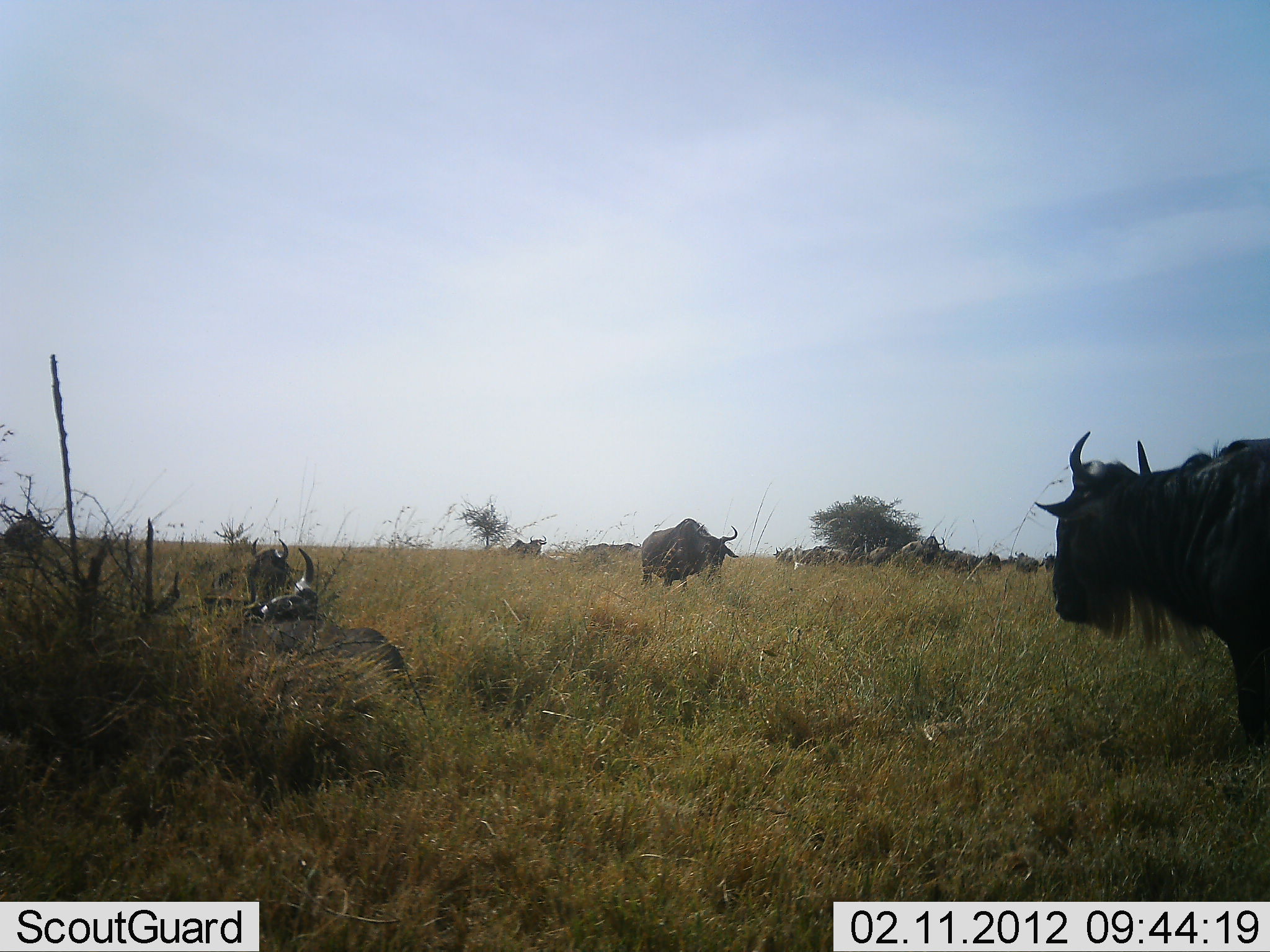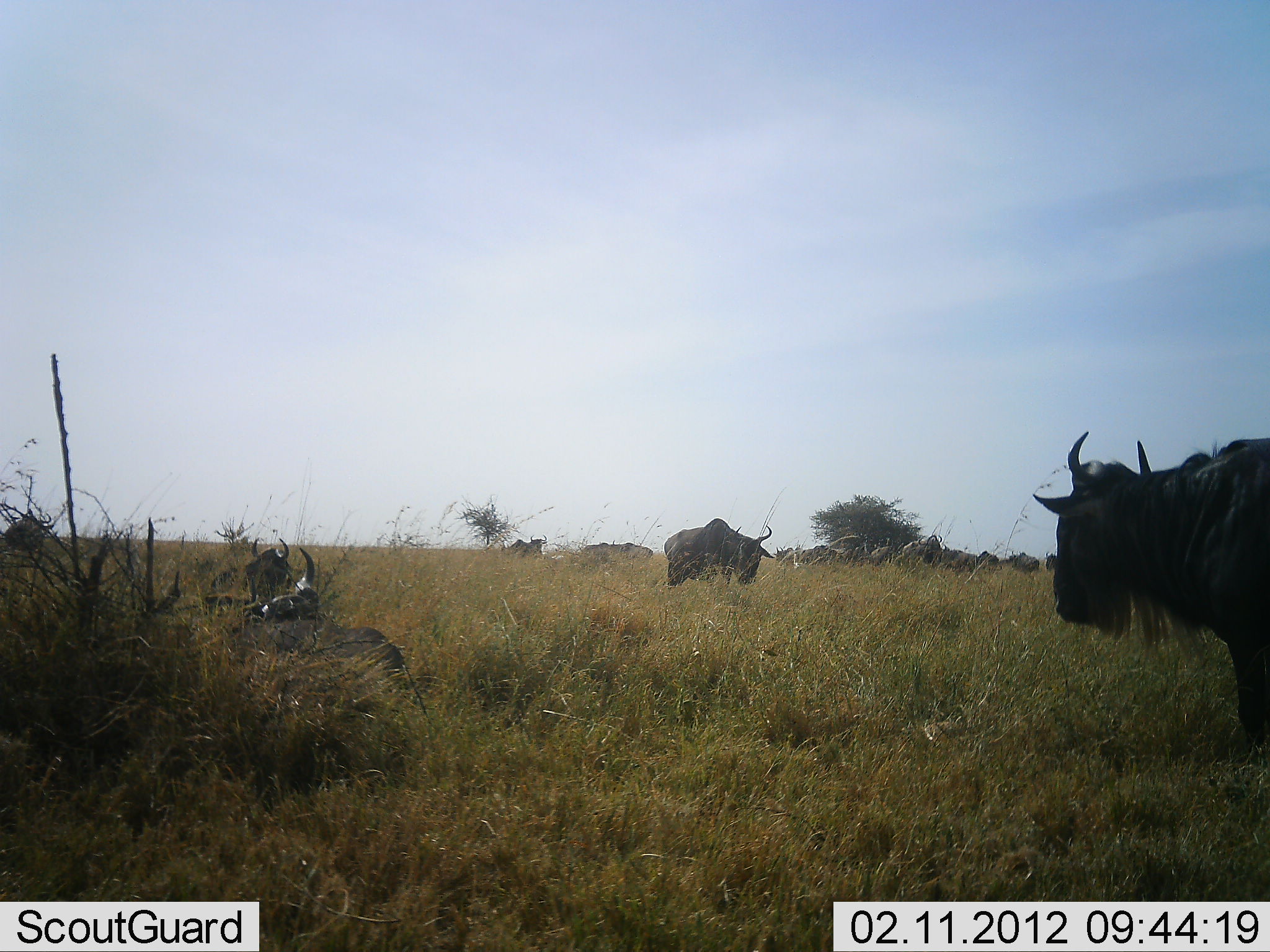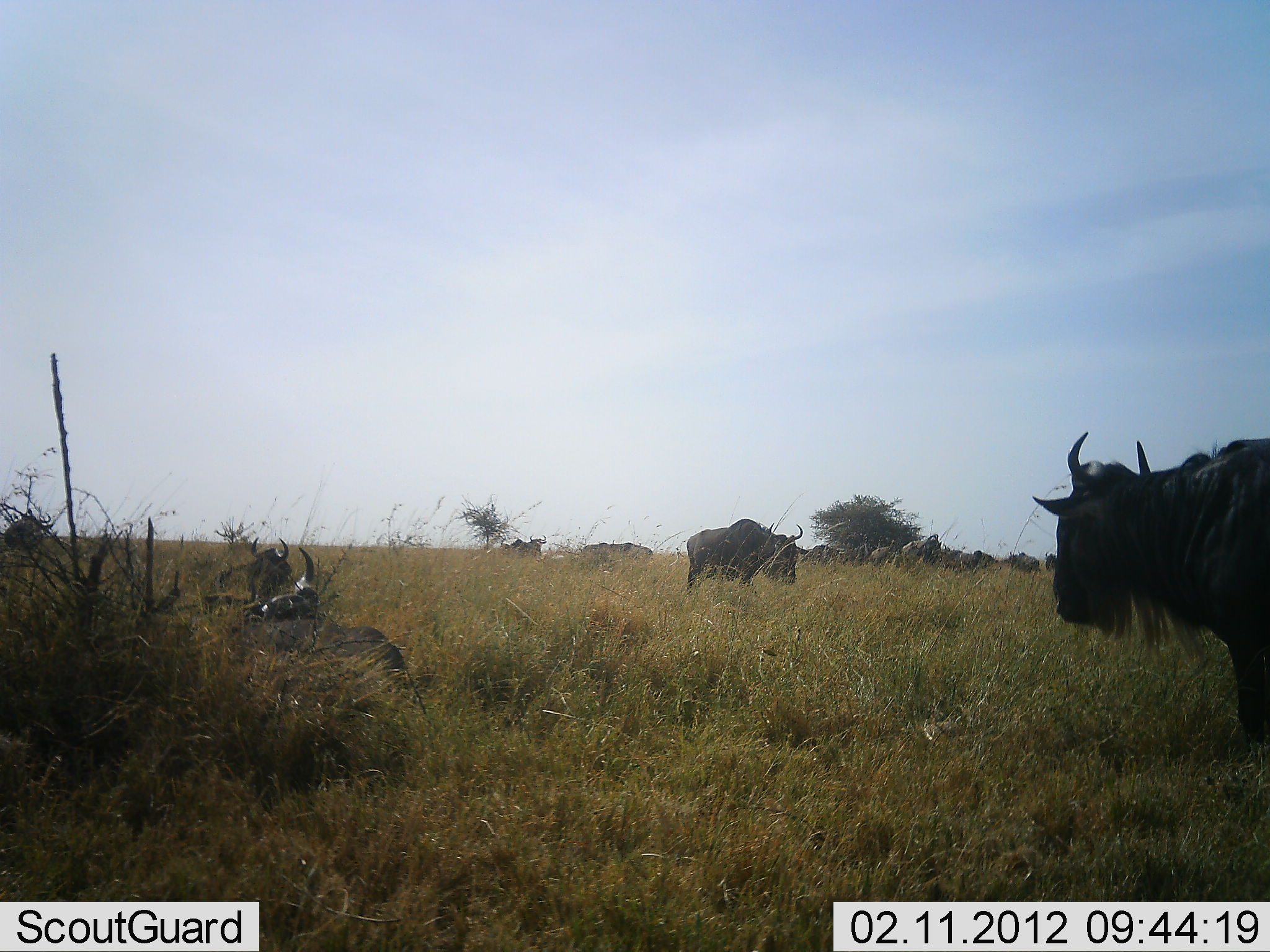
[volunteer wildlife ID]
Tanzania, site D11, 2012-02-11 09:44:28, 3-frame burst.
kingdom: Animalia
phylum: Chordata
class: Mammalia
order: Artiodactyla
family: Bovidae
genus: Connochaetes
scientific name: Connochaetes taurinus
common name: blue wildebeest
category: wildebeest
Wildebeest (blue wildebeest) (Connochaetes taurinus), count 11-50. Behavior (volunteer vote fractions): standing 88%, resting 79%, moving 42%, interacting 4%. Young present (vote fraction): 0%. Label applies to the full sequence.